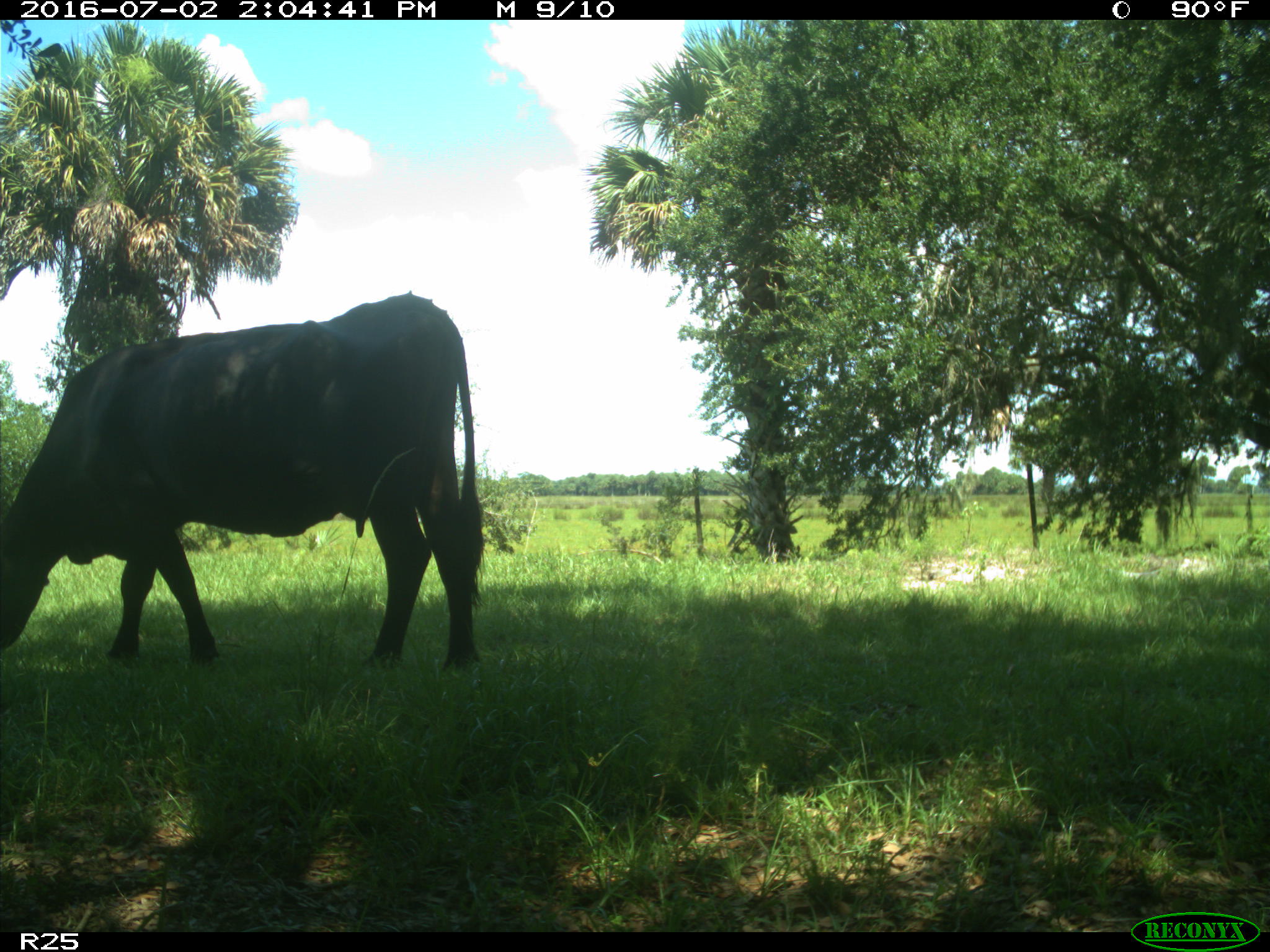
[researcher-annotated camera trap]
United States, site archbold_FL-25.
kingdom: Animalia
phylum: Chordata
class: Mammalia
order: Artiodactyla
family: Bovidae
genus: Bos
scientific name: Bos taurus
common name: domestic cow